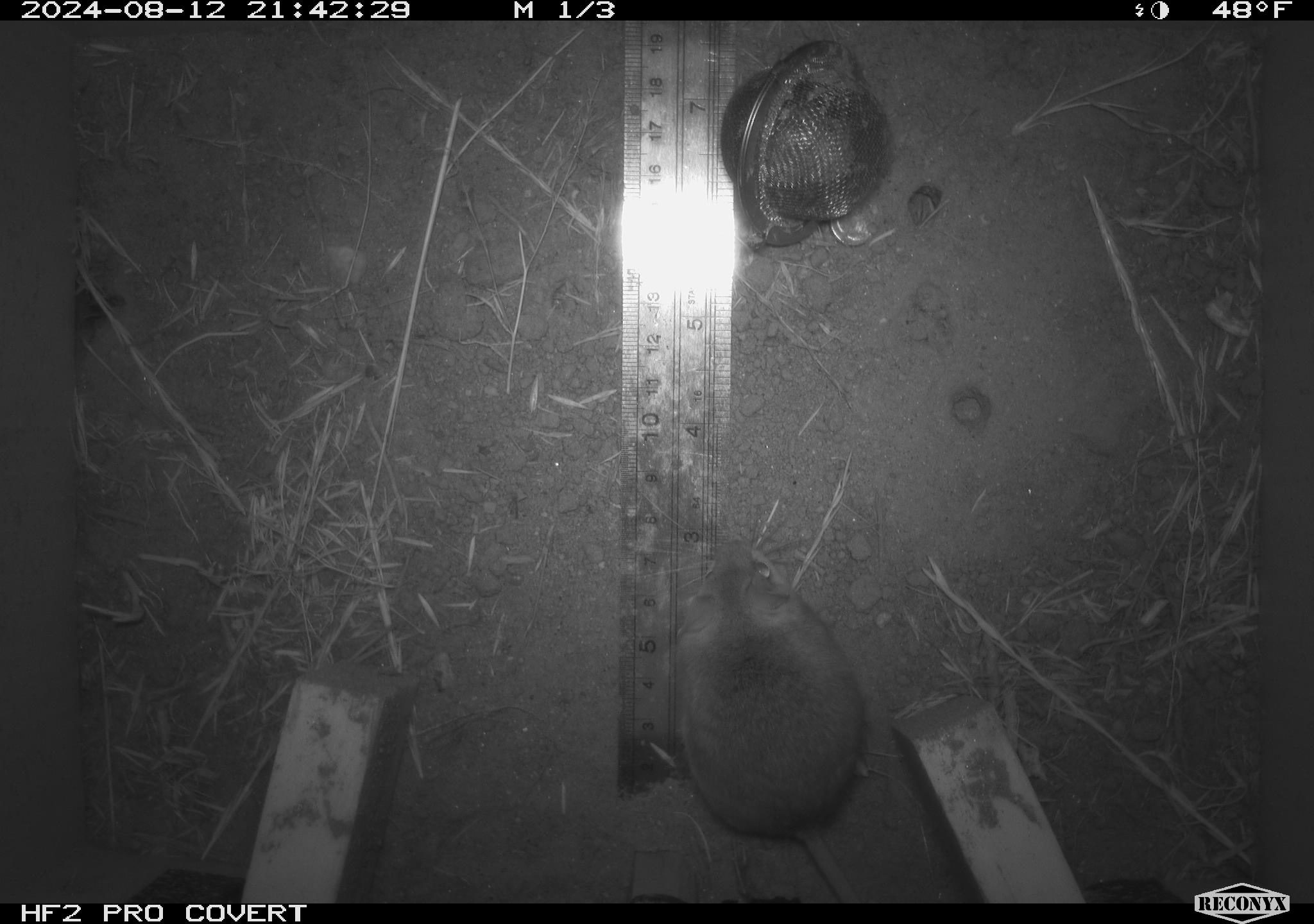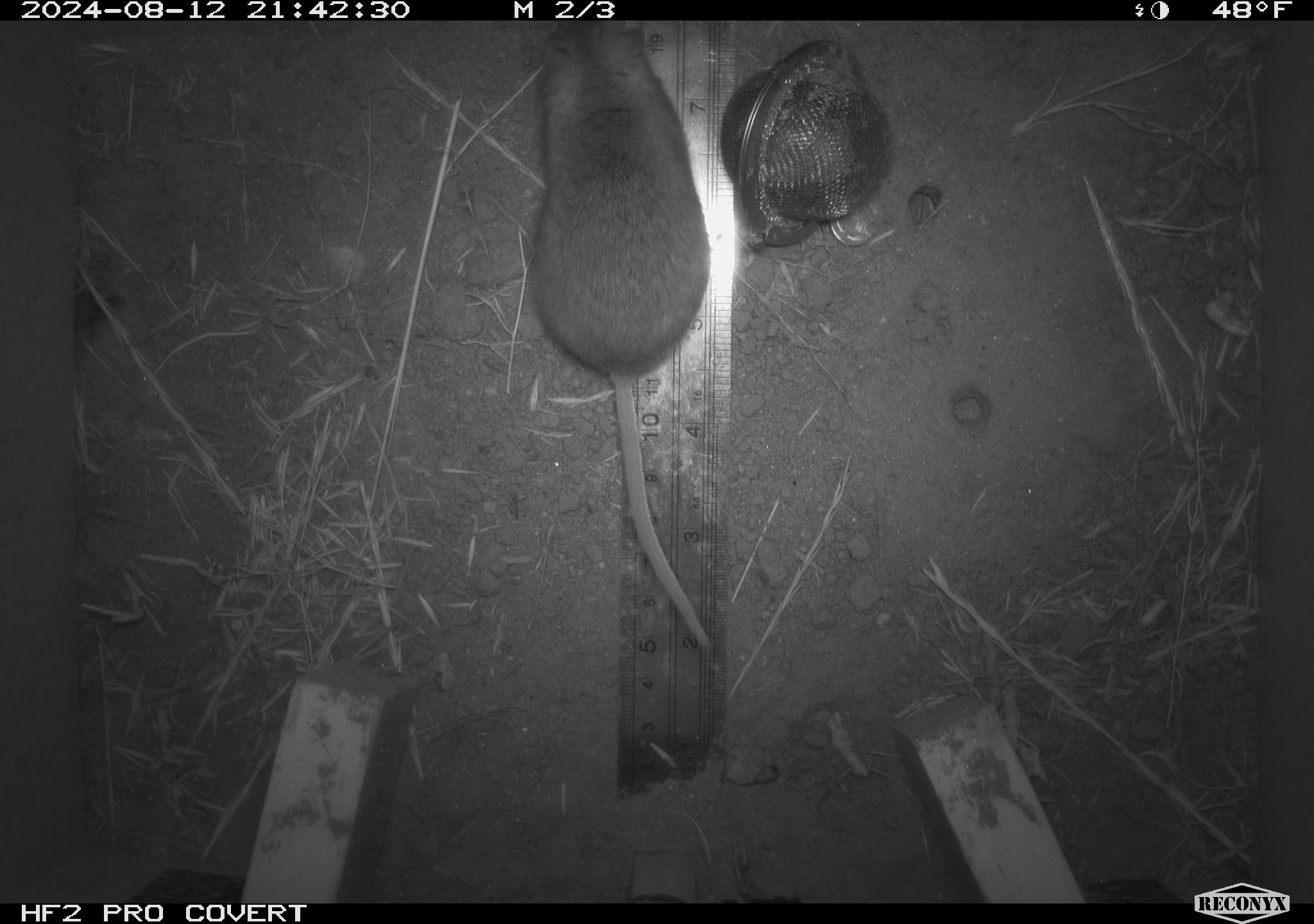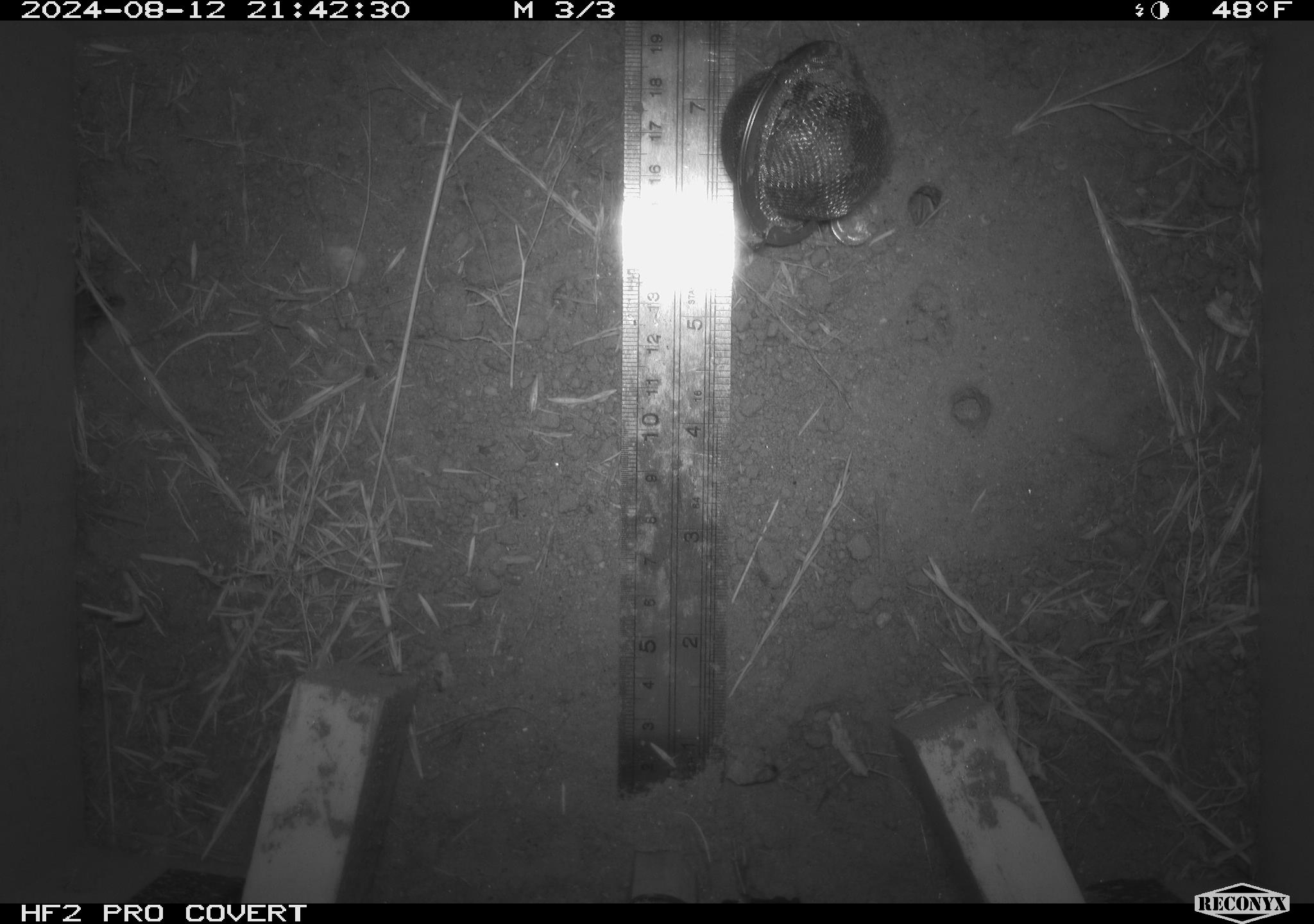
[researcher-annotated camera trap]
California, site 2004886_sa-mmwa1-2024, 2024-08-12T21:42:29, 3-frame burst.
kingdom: Animalia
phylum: Chordata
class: Mammalia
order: Rodentia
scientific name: Rodentia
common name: mouse species